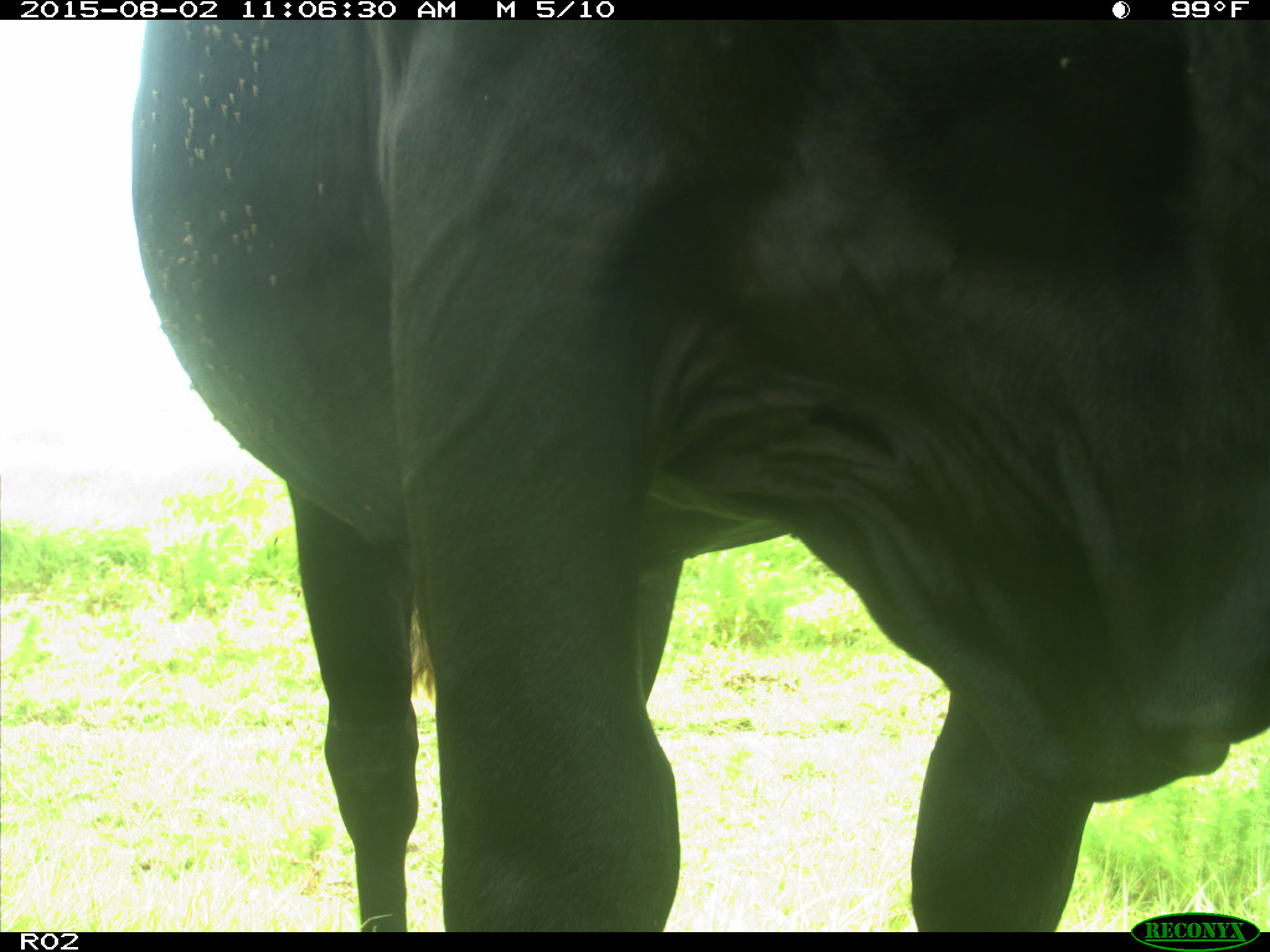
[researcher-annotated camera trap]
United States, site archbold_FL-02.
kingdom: Animalia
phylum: Chordata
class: Mammalia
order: Artiodactyla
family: Bovidae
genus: Bos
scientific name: Bos taurus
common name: domestic cow